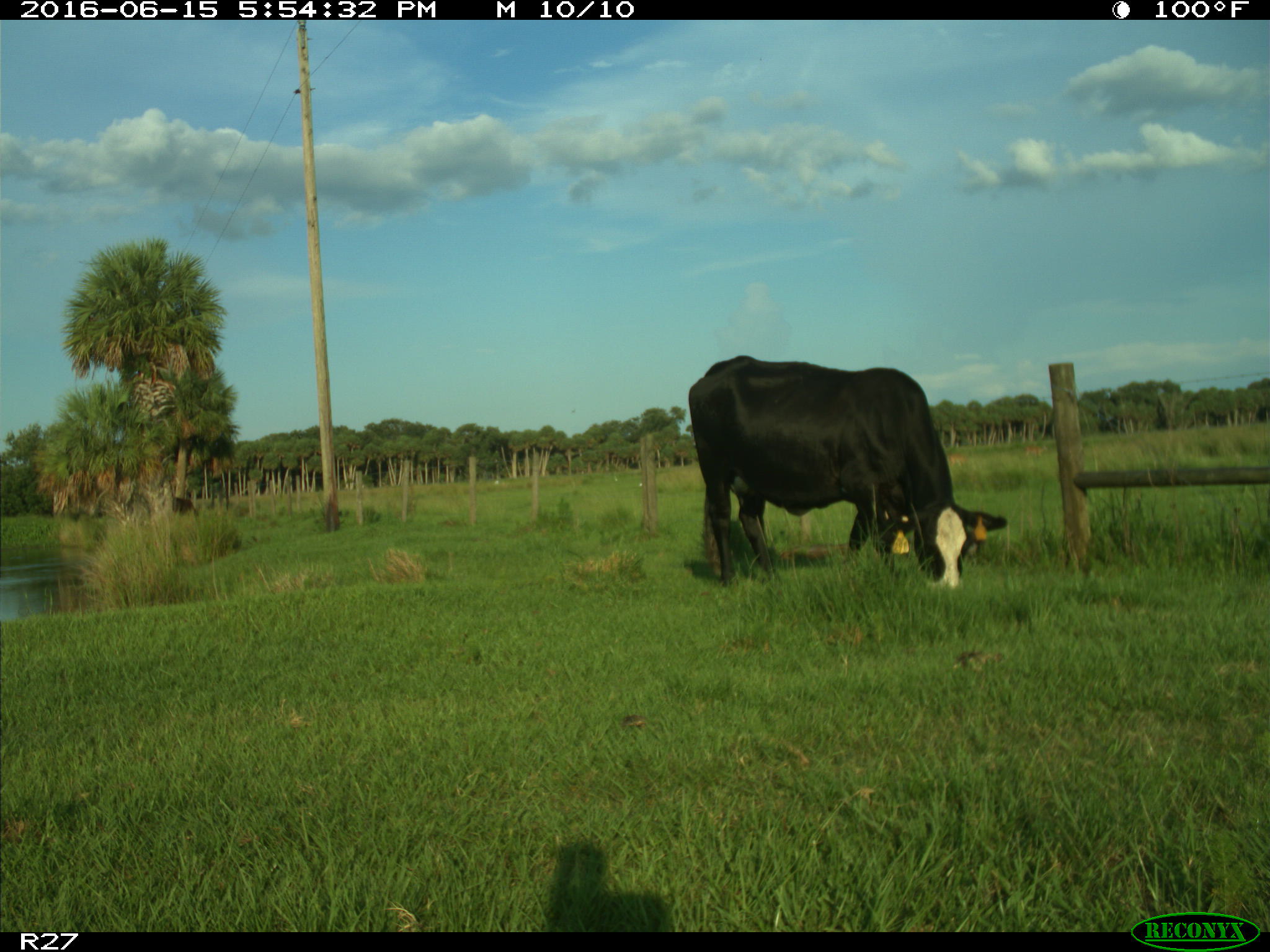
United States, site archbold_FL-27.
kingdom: Animalia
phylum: Chordata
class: Mammalia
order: Artiodactyla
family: Bovidae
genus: Bos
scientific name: Bos taurus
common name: domestic cow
Bos taurus (domestic cow).